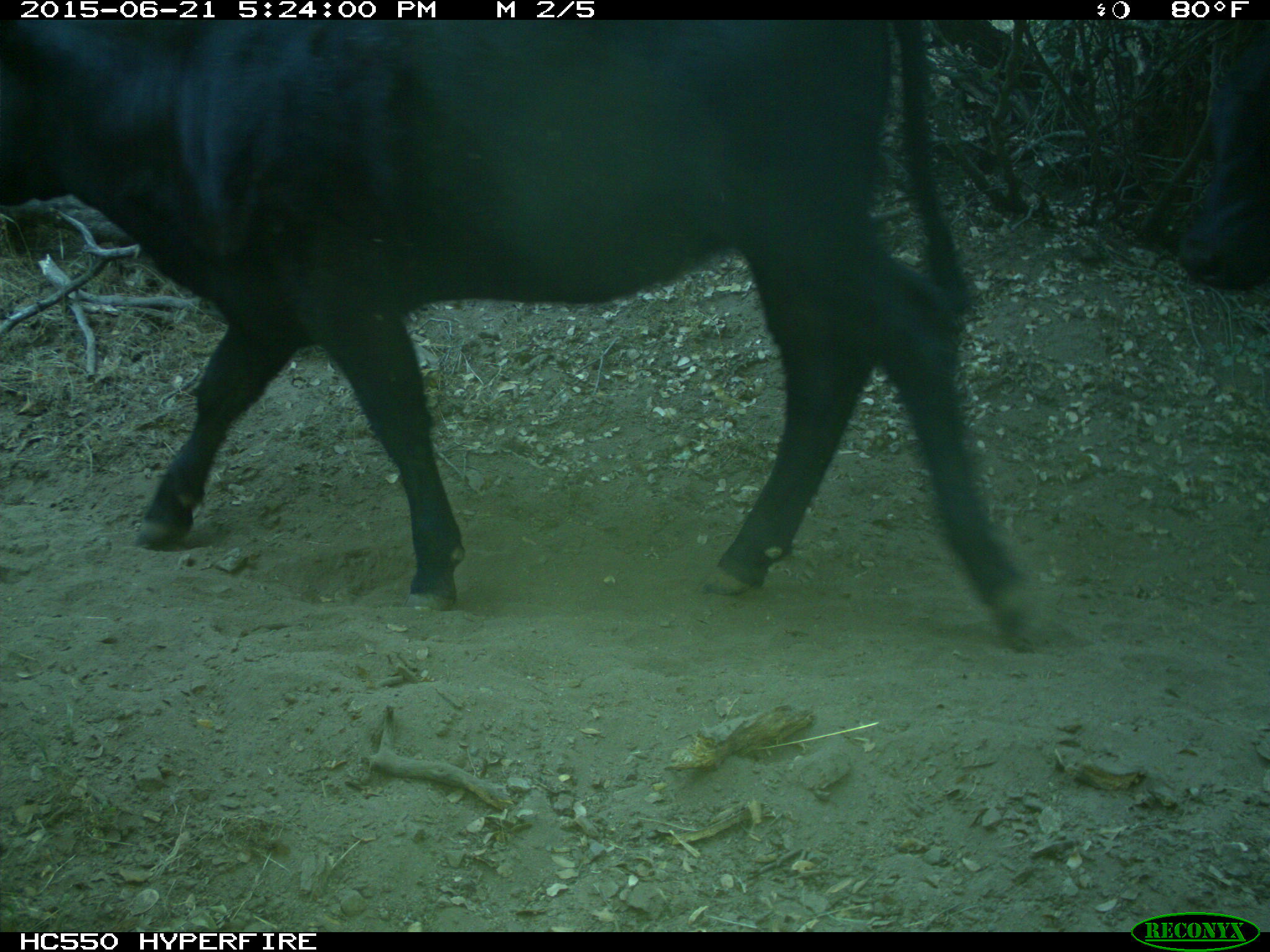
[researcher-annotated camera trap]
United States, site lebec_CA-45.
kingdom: Animalia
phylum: Chordata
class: Mammalia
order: Artiodactyla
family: Bovidae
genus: Bos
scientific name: Bos taurus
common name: domestic cow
Bos taurus (domestic cow).